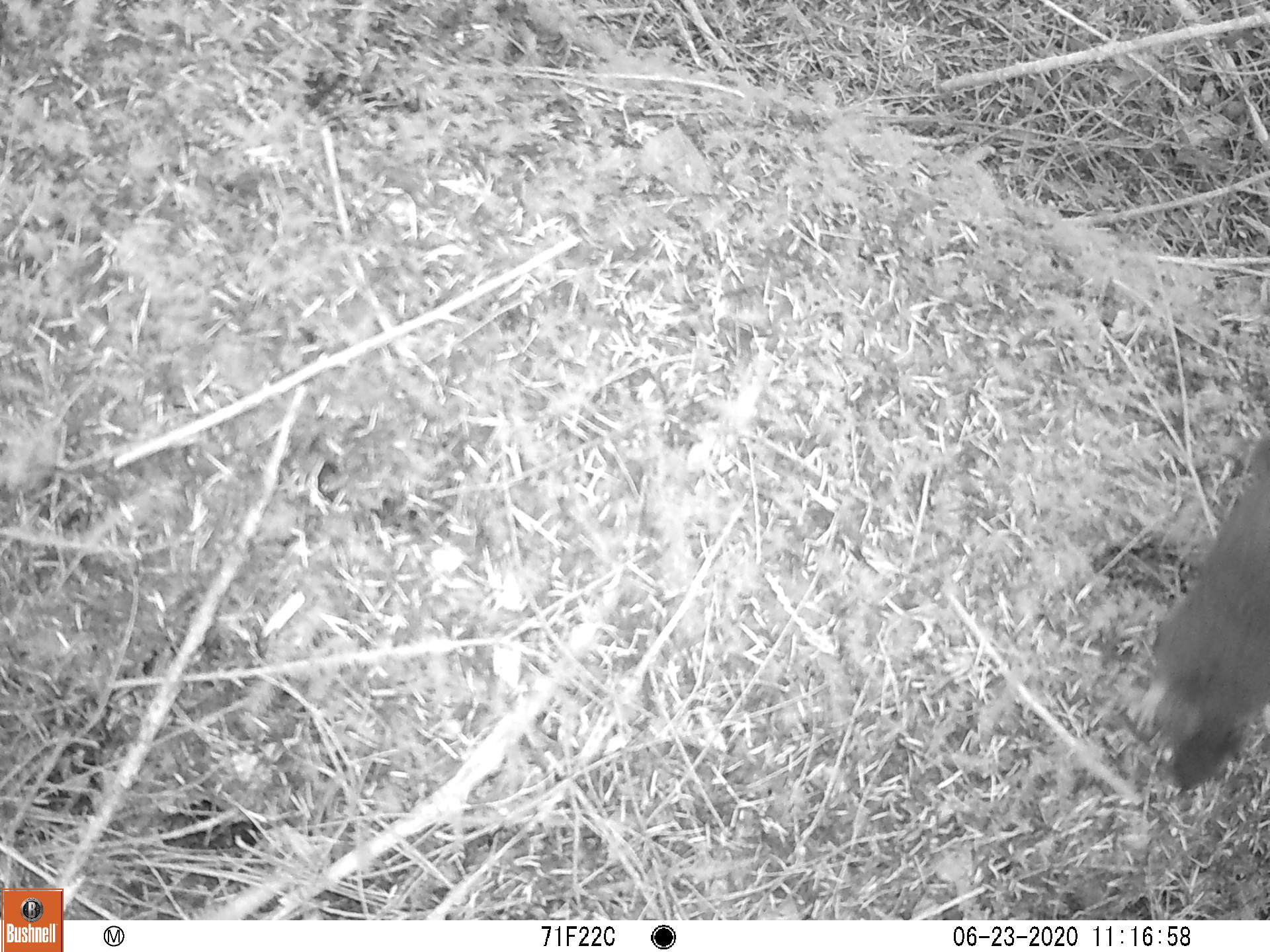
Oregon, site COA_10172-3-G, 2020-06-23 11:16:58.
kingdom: Animalia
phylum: Chordata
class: Mammalia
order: Rodentia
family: Sciuridae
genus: Tamiasciurus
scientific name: Tamiasciurus douglasii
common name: douglas squirrel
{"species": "douglas squirrel (Tamiasciurus douglasii)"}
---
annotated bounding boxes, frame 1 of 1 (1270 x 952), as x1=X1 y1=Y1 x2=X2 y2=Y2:
douglas squirrel: x1=1121 y1=437 x2=1268 y2=799